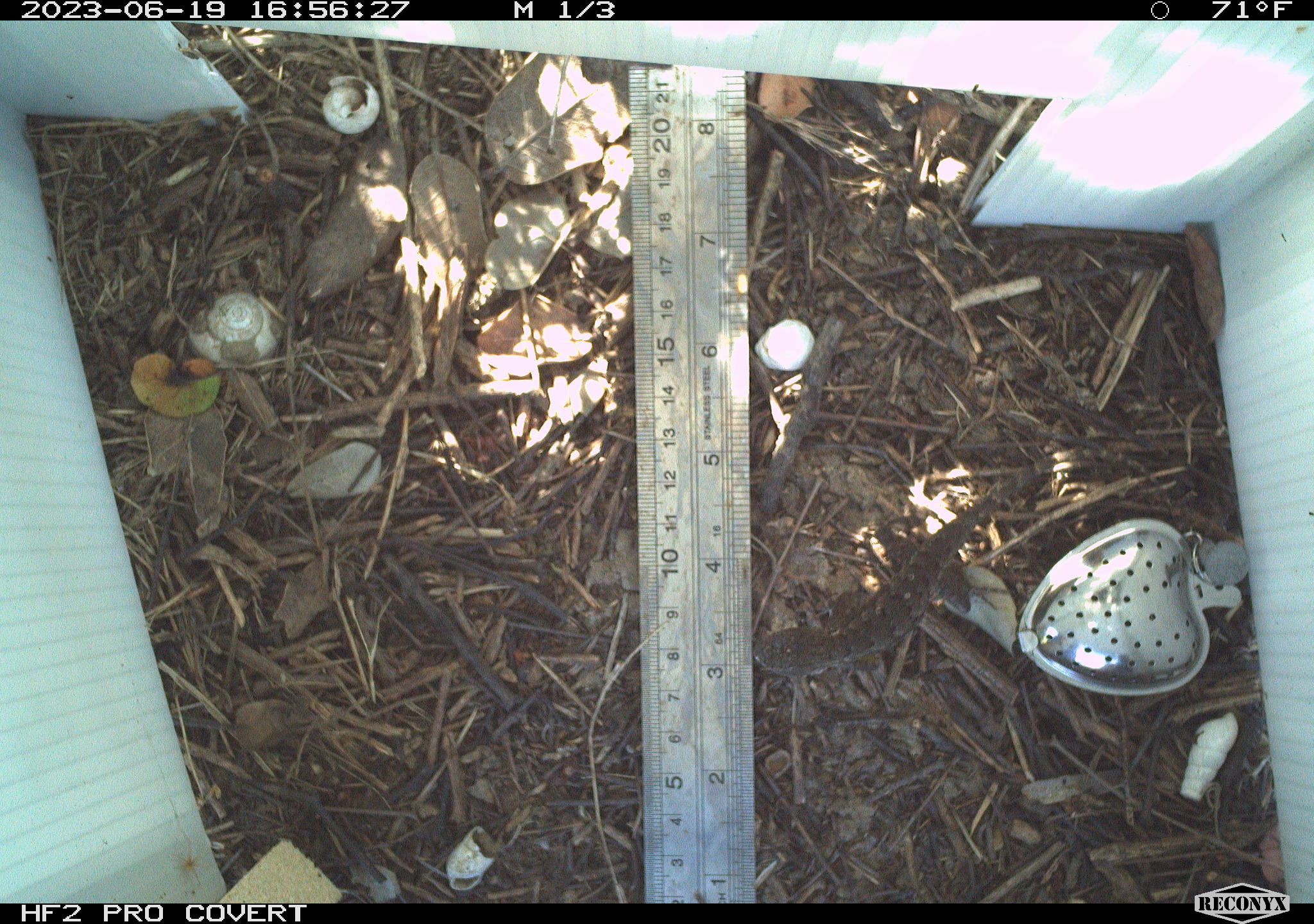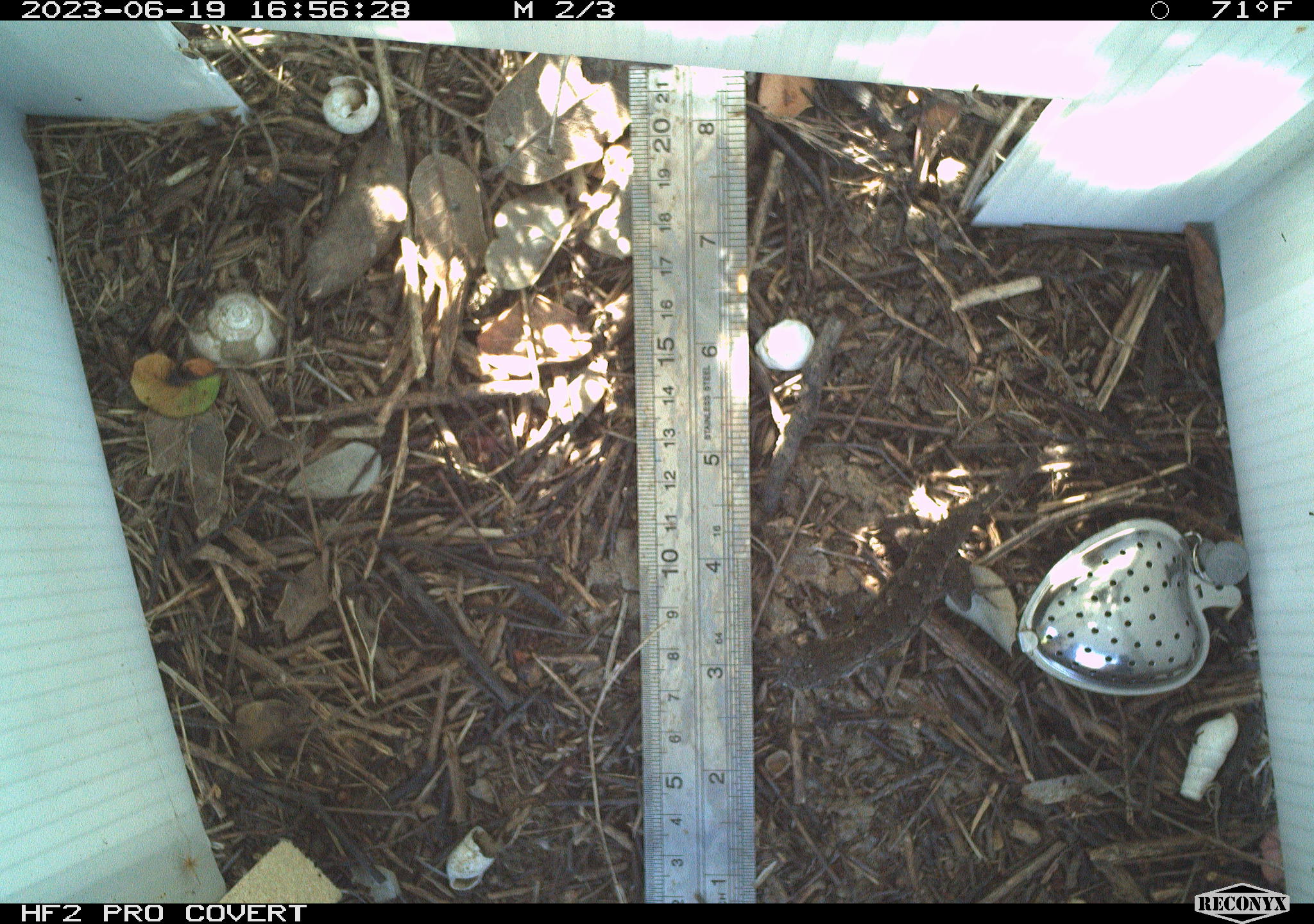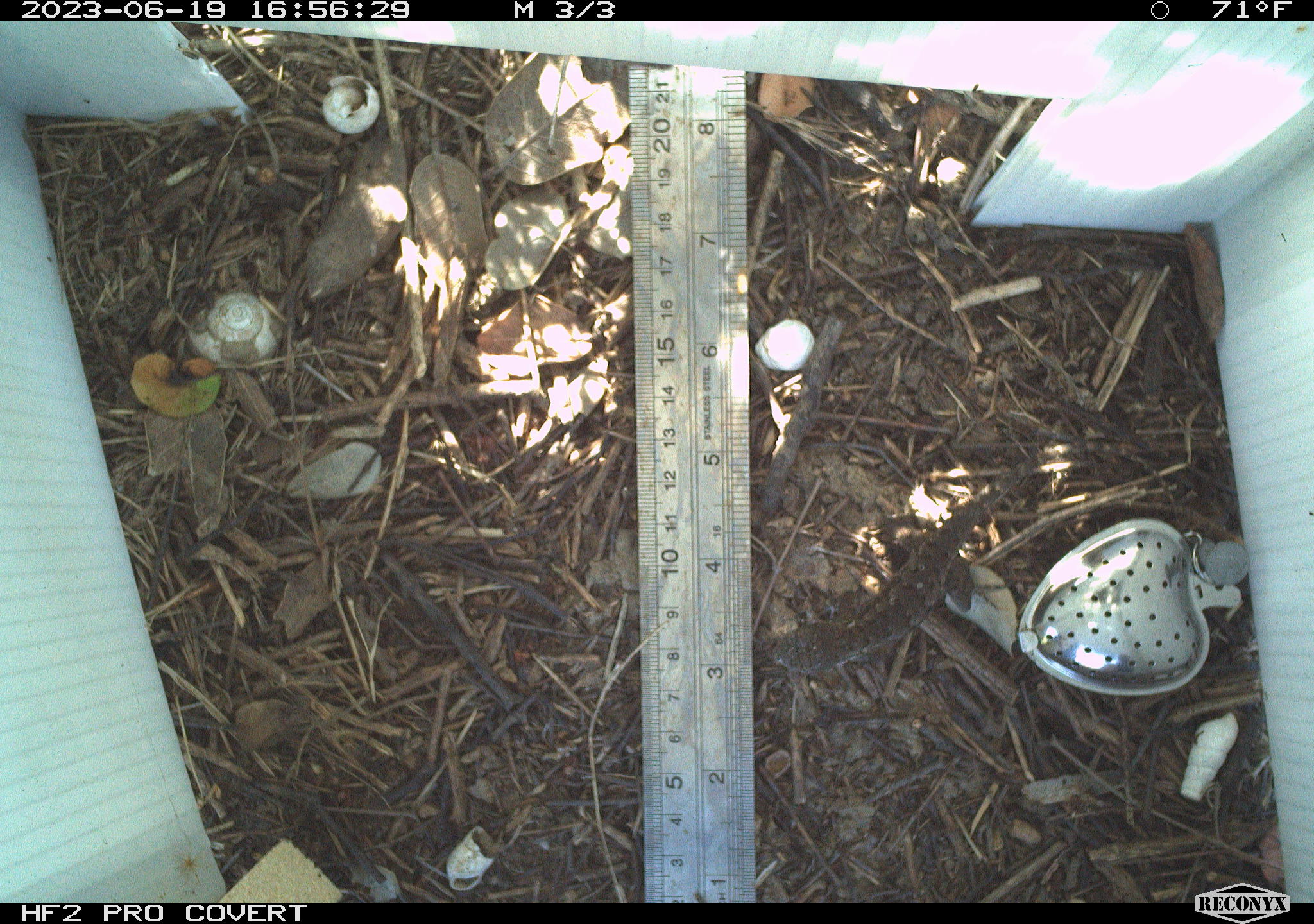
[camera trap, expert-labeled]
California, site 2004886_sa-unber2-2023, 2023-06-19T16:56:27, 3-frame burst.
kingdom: Animalia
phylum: Chordata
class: Reptilia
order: Squamata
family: Phrynosomatidae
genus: Sceloporus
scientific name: Sceloporus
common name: spiny lizards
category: sceloporus species